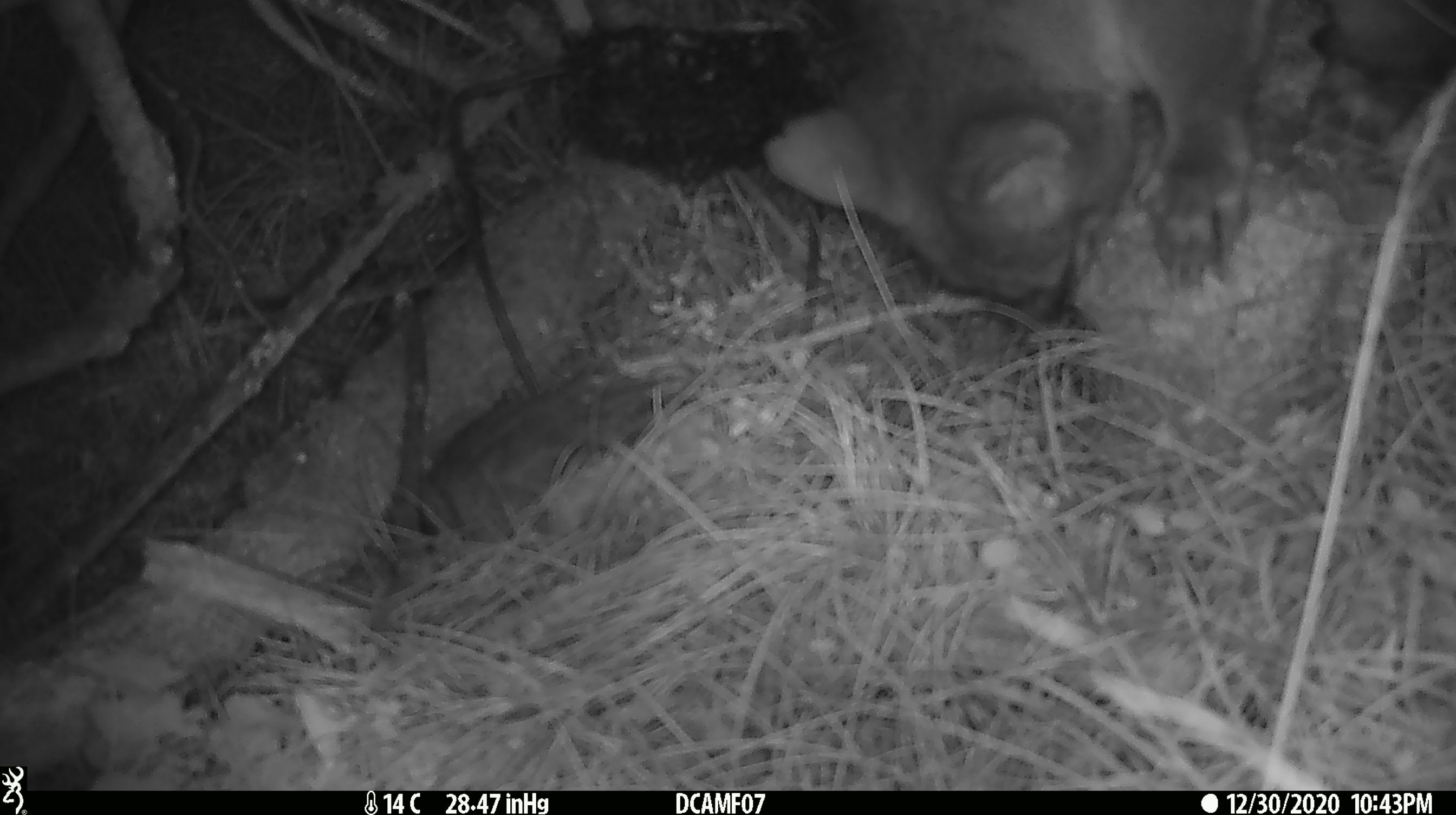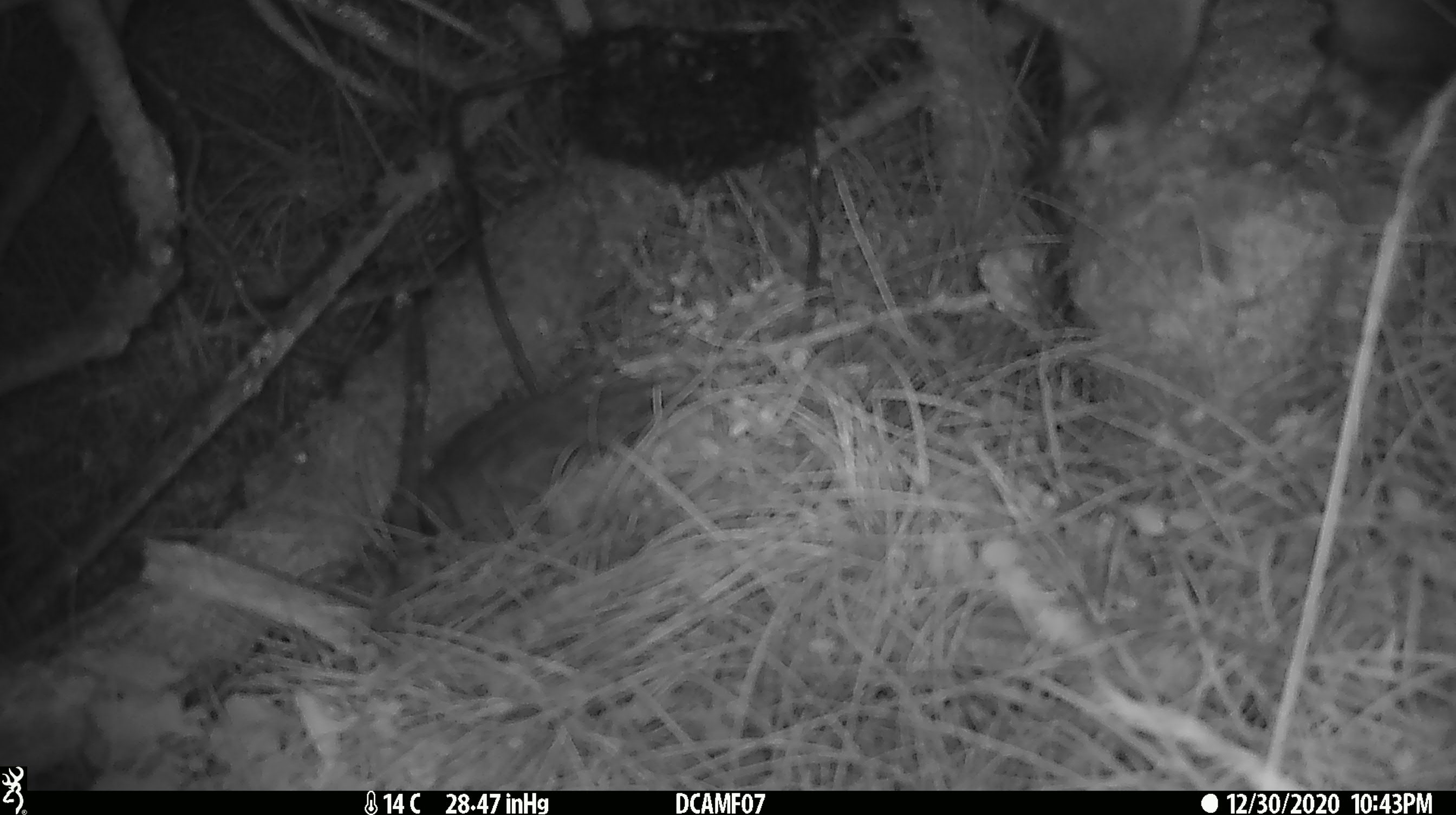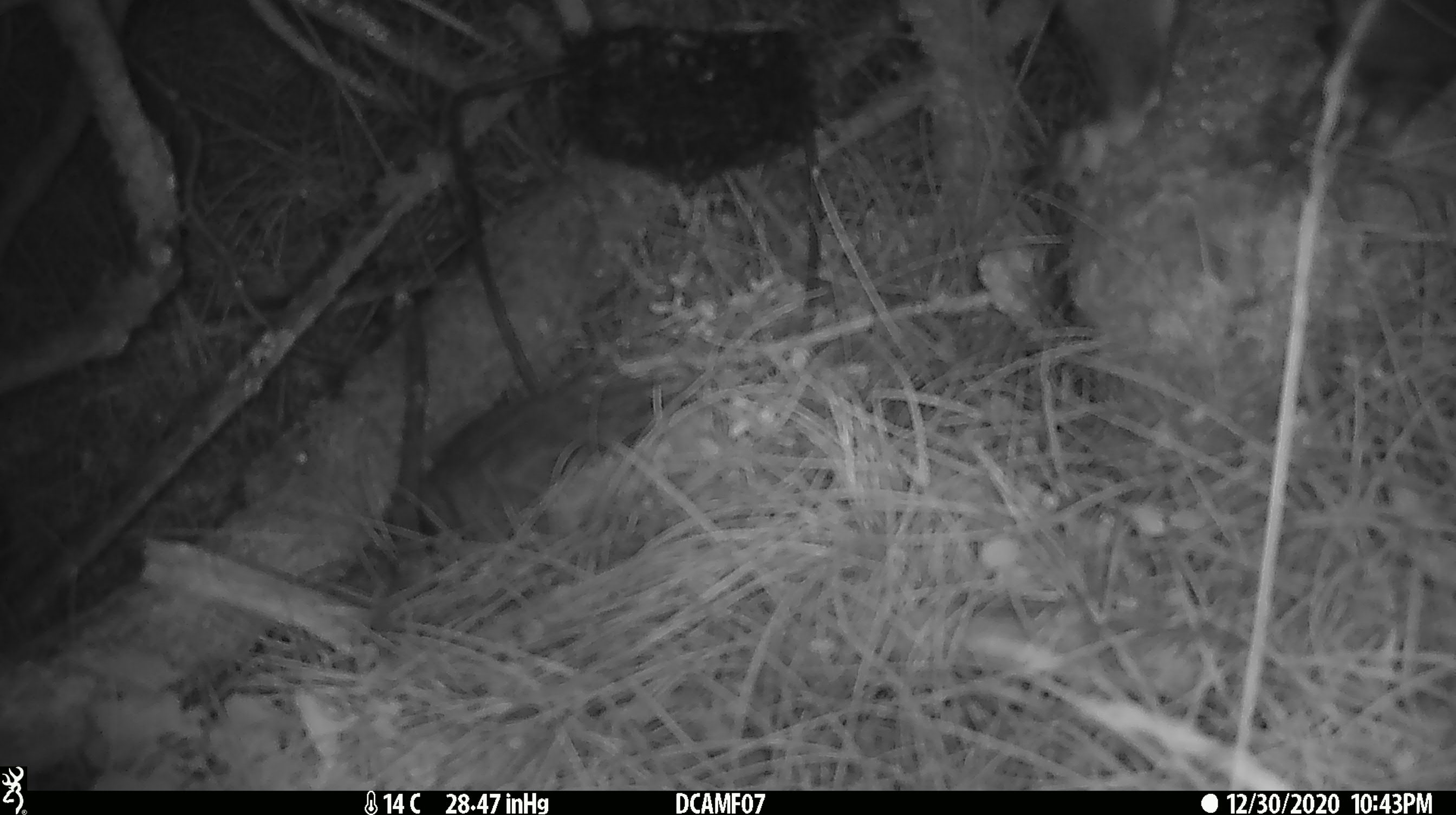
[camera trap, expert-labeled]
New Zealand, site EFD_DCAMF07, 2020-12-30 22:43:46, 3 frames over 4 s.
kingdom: Animalia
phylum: Chordata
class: Mammalia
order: Diprotodontia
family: Phalangeridae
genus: Trichosurus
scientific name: Trichosurus vulpecula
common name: common brushtail possum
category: possum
Possum (common brushtail possum) (Trichosurus vulpecula).